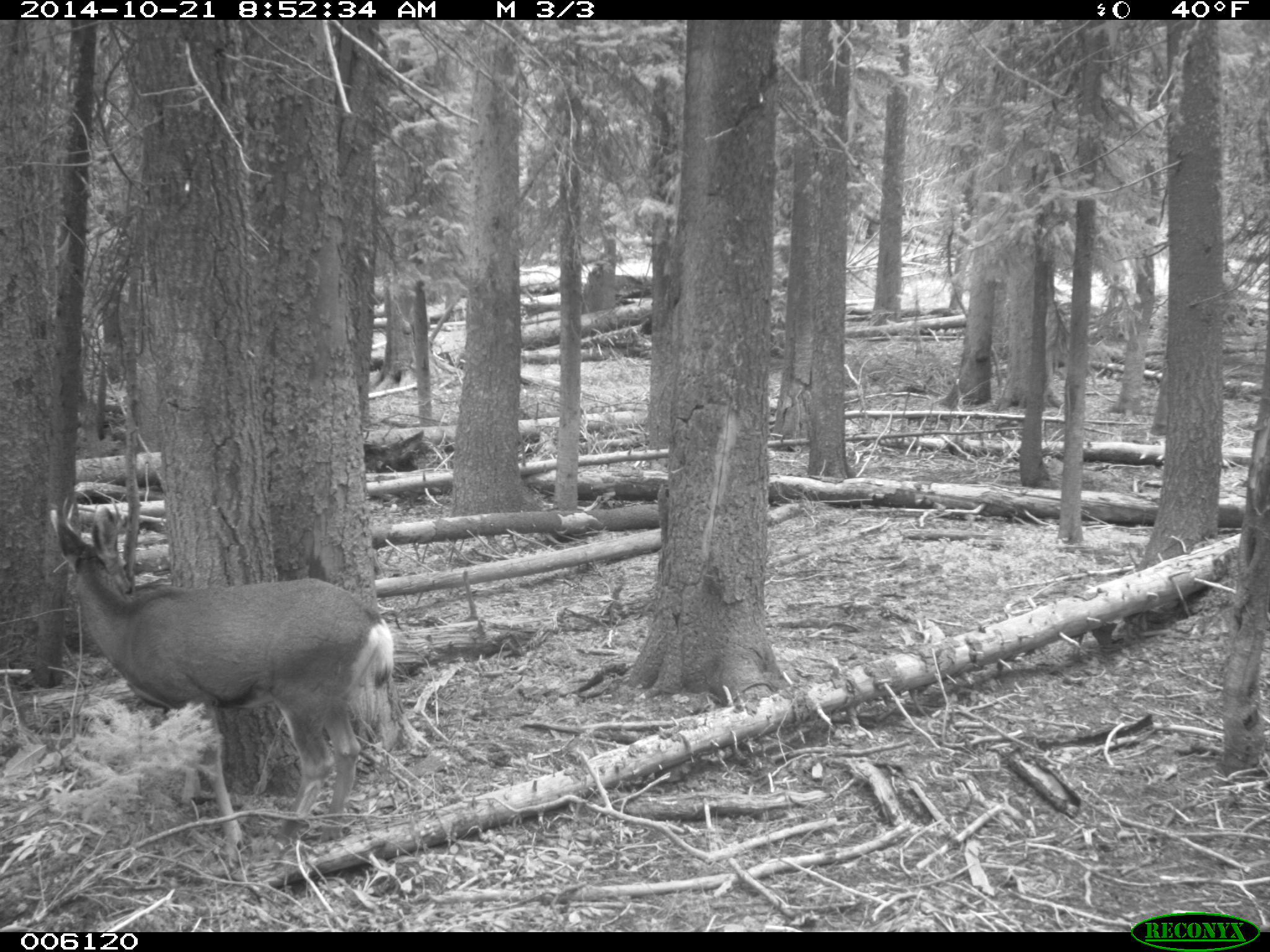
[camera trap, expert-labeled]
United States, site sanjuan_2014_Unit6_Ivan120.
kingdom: Animalia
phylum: Chordata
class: Mammalia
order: Artiodactyla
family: Cervidae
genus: Odocoileus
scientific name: Odocoileus hemionus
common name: mule deer